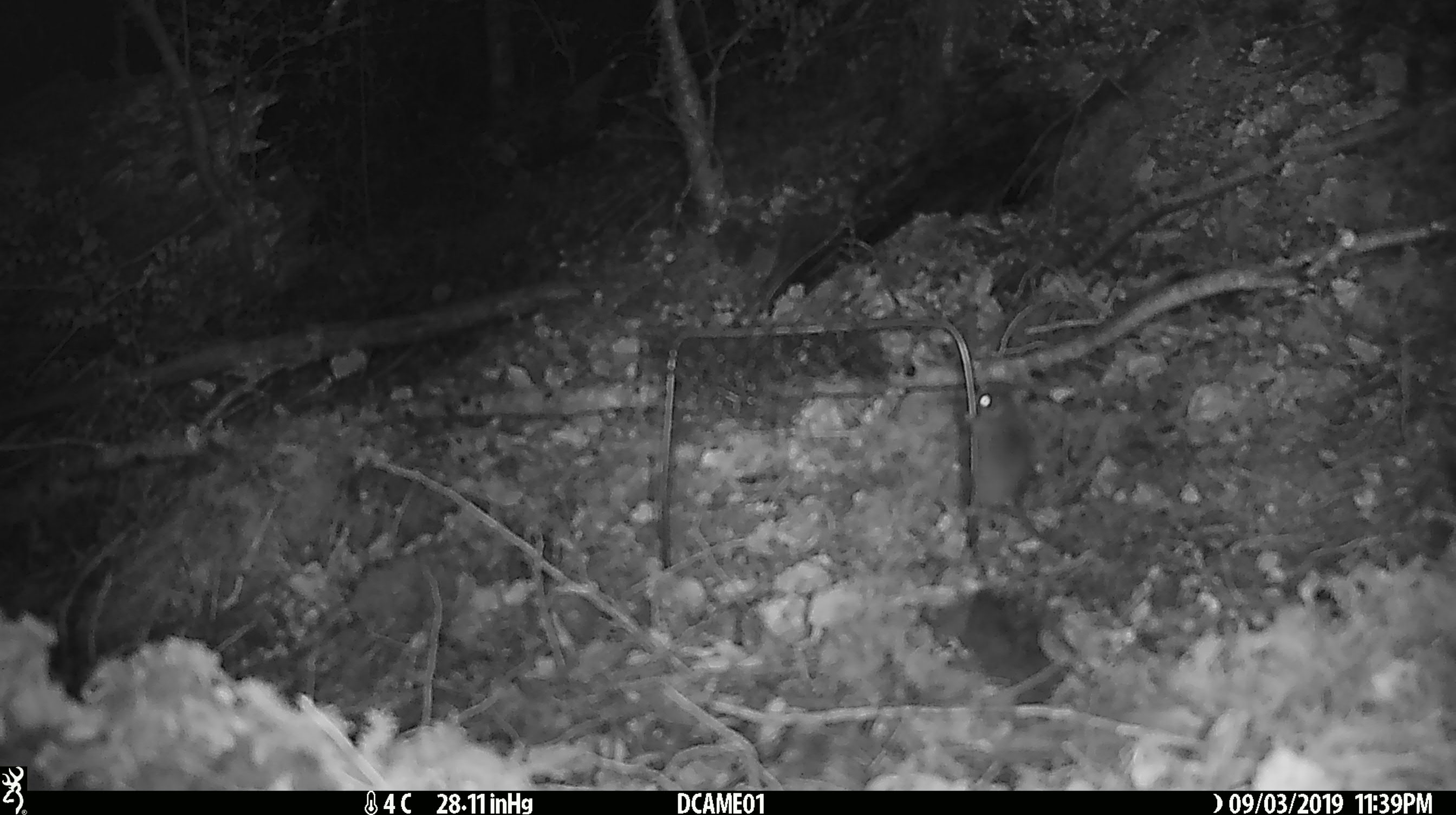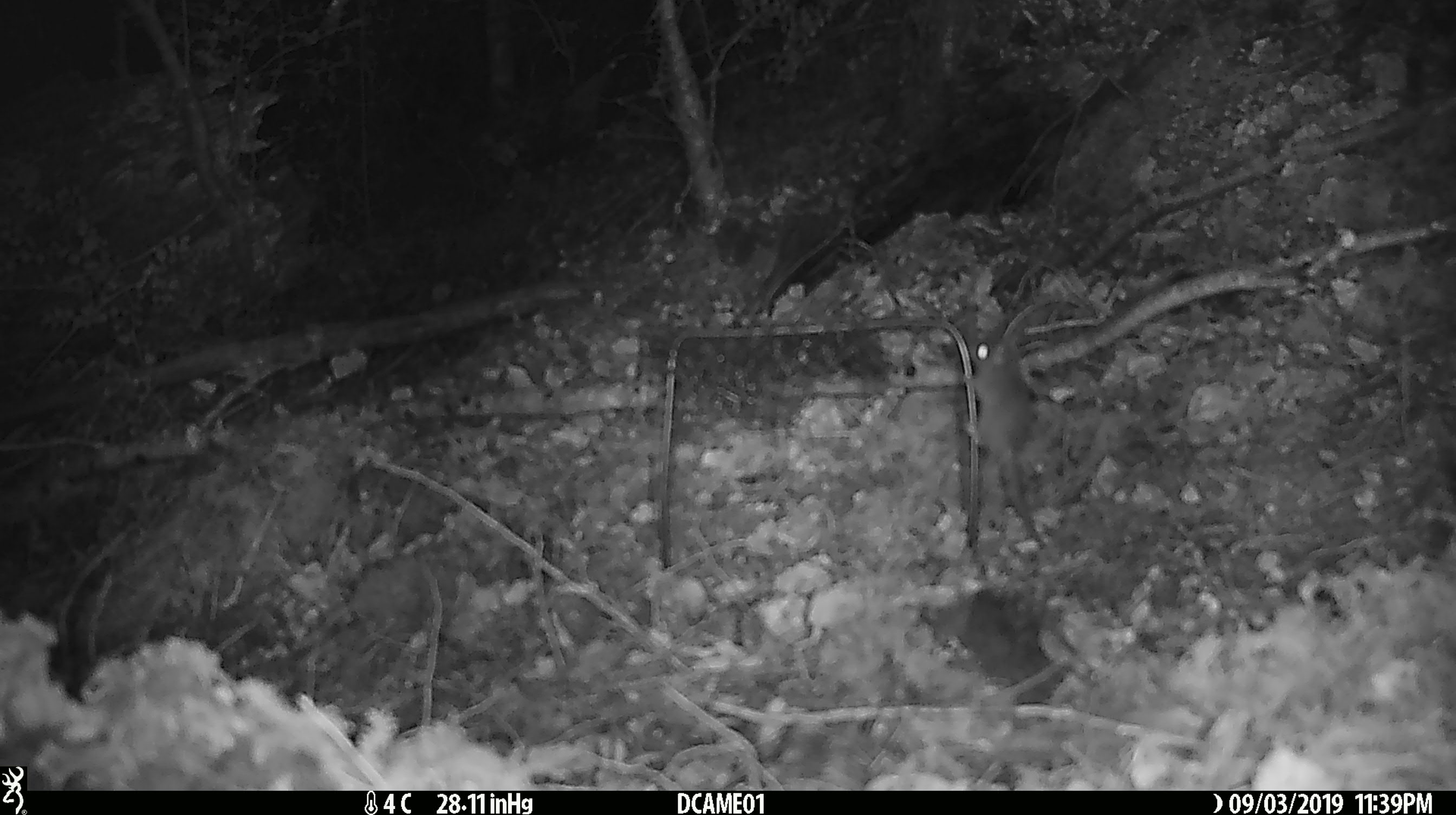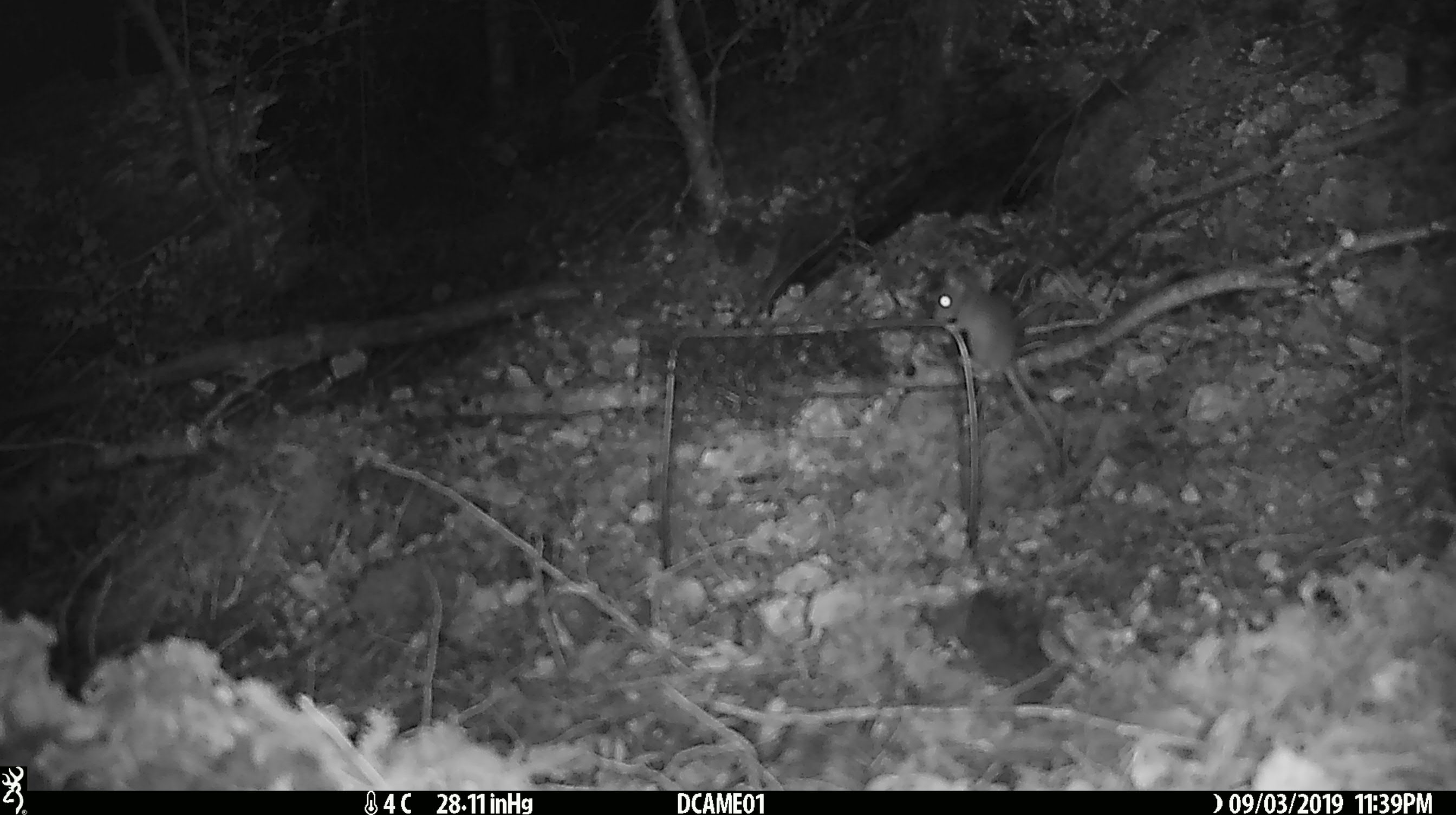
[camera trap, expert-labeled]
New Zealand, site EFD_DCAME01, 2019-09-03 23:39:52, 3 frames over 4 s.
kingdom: Animalia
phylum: Chordata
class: Mammalia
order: Rodentia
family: Muridae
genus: Mus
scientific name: Mus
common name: mouse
Mouse (Mus).